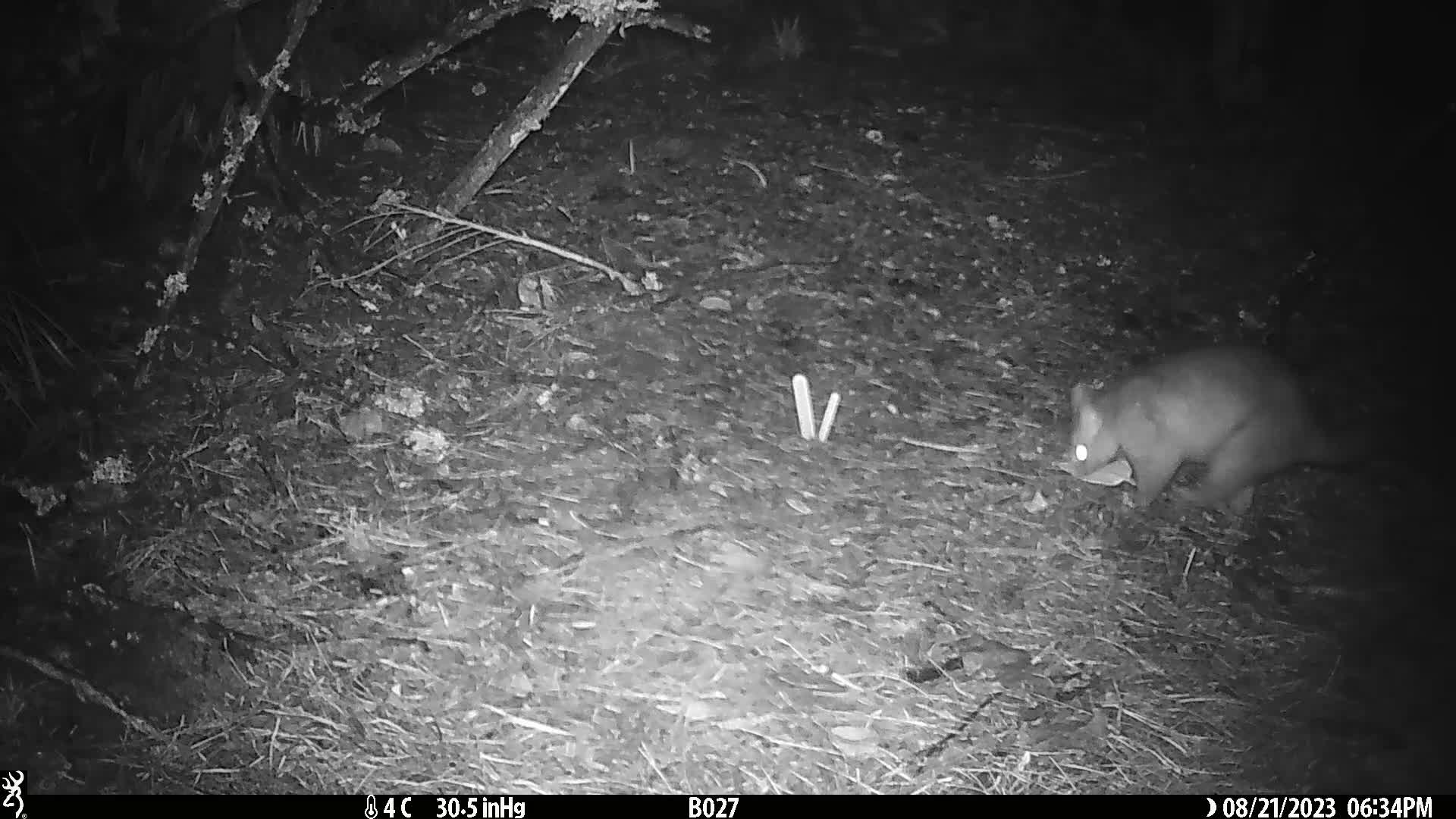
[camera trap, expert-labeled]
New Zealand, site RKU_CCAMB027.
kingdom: Animalia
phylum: Chordata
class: Mammalia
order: Diprotodontia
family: Phalangeridae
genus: Trichosurus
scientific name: Trichosurus vulpecula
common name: common brushtail possum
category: possum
Possum (common brushtail possum) (Trichosurus vulpecula).